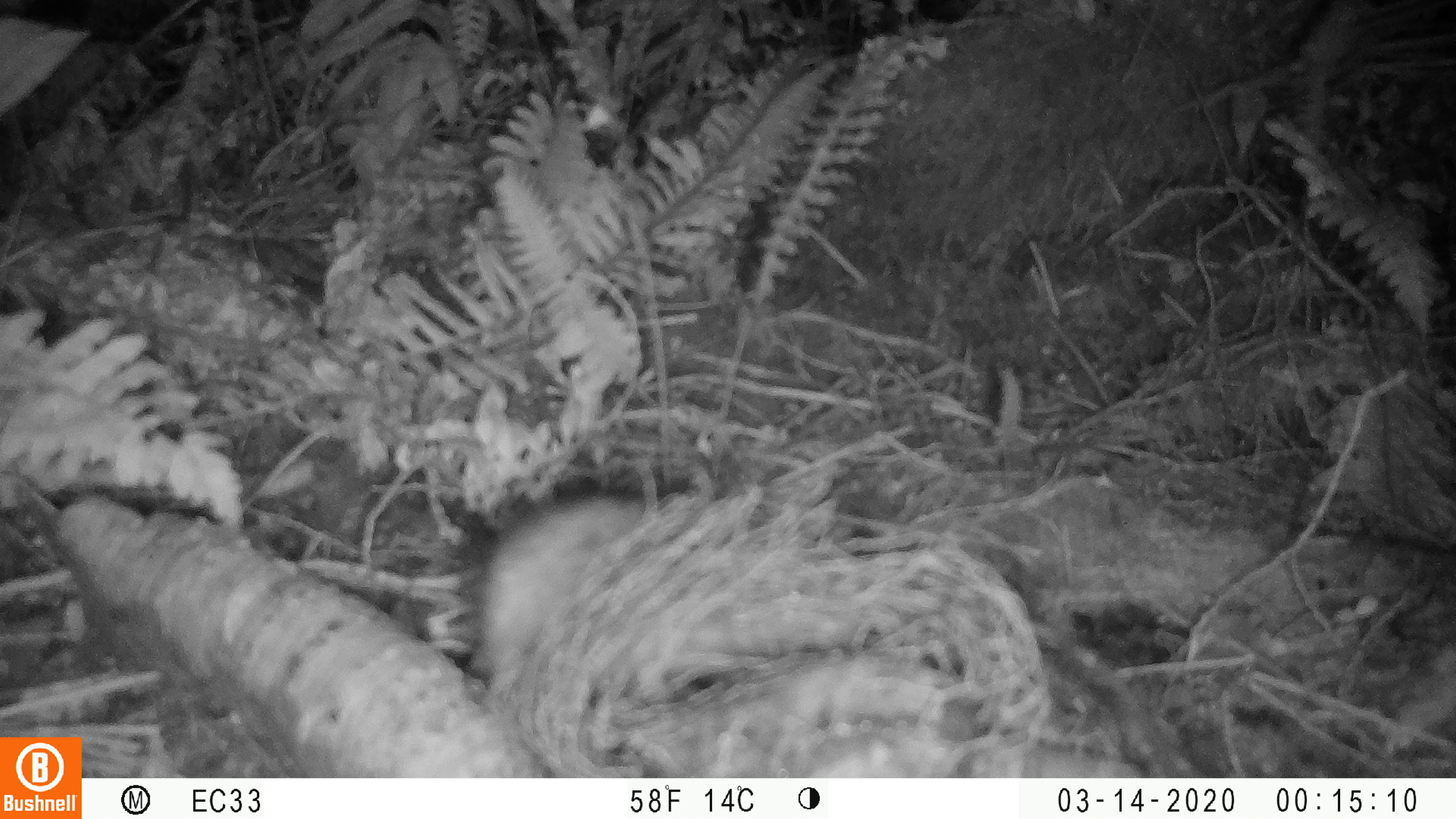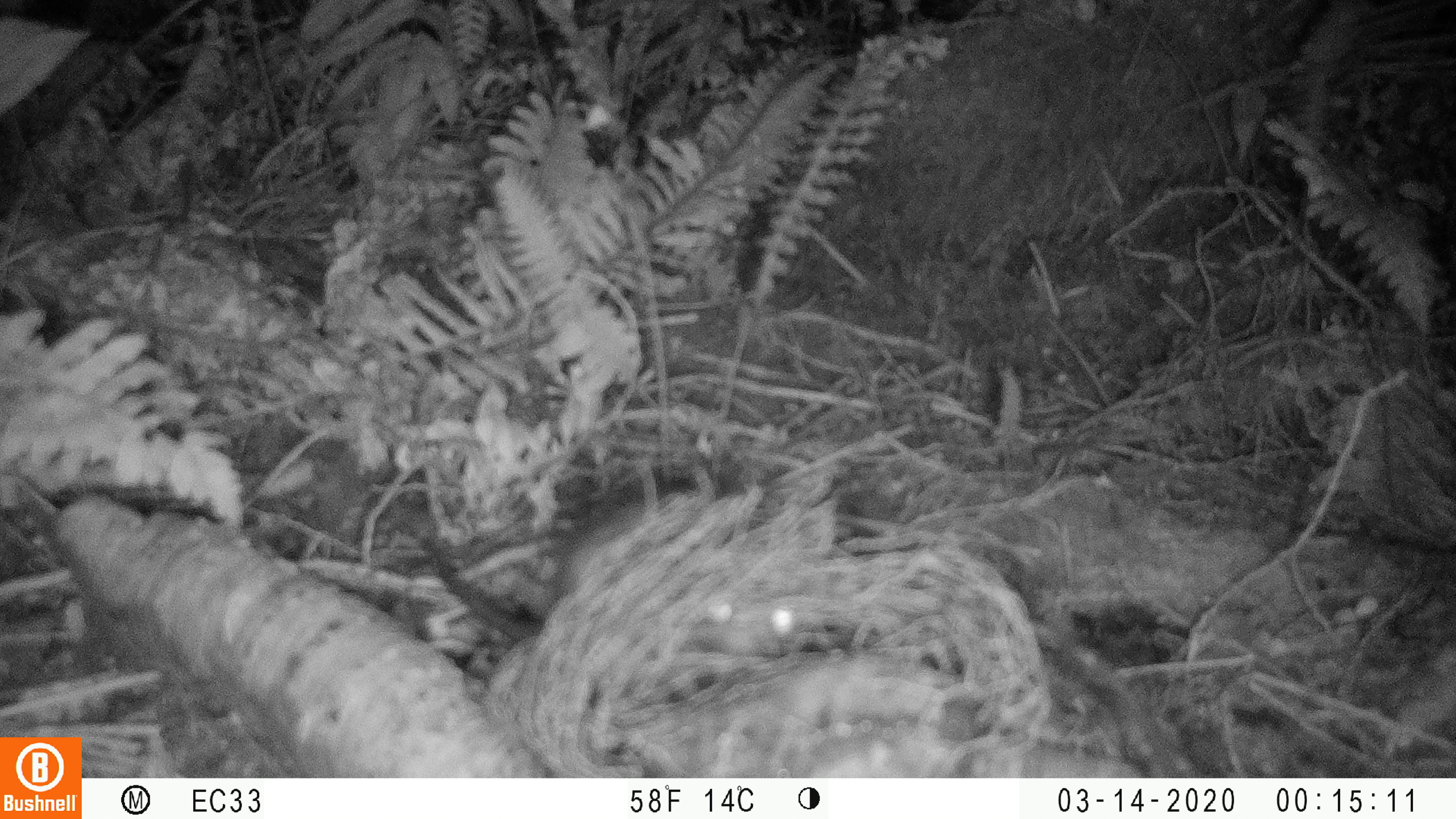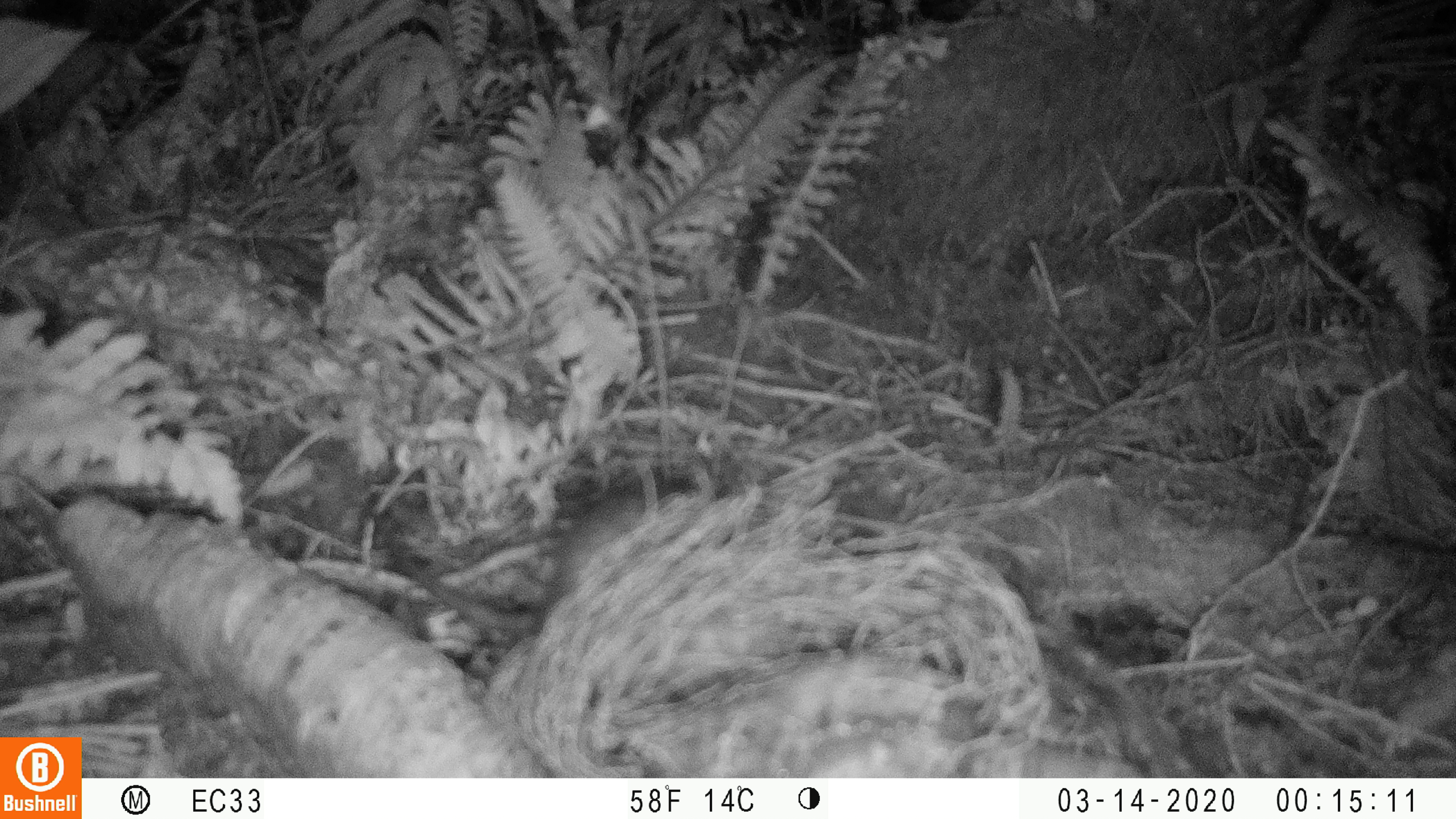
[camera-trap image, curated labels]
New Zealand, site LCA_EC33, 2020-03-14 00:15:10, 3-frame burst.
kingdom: Animalia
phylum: Chordata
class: Mammalia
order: Rodentia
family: Muridae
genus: Rattus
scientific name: Rattus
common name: rat